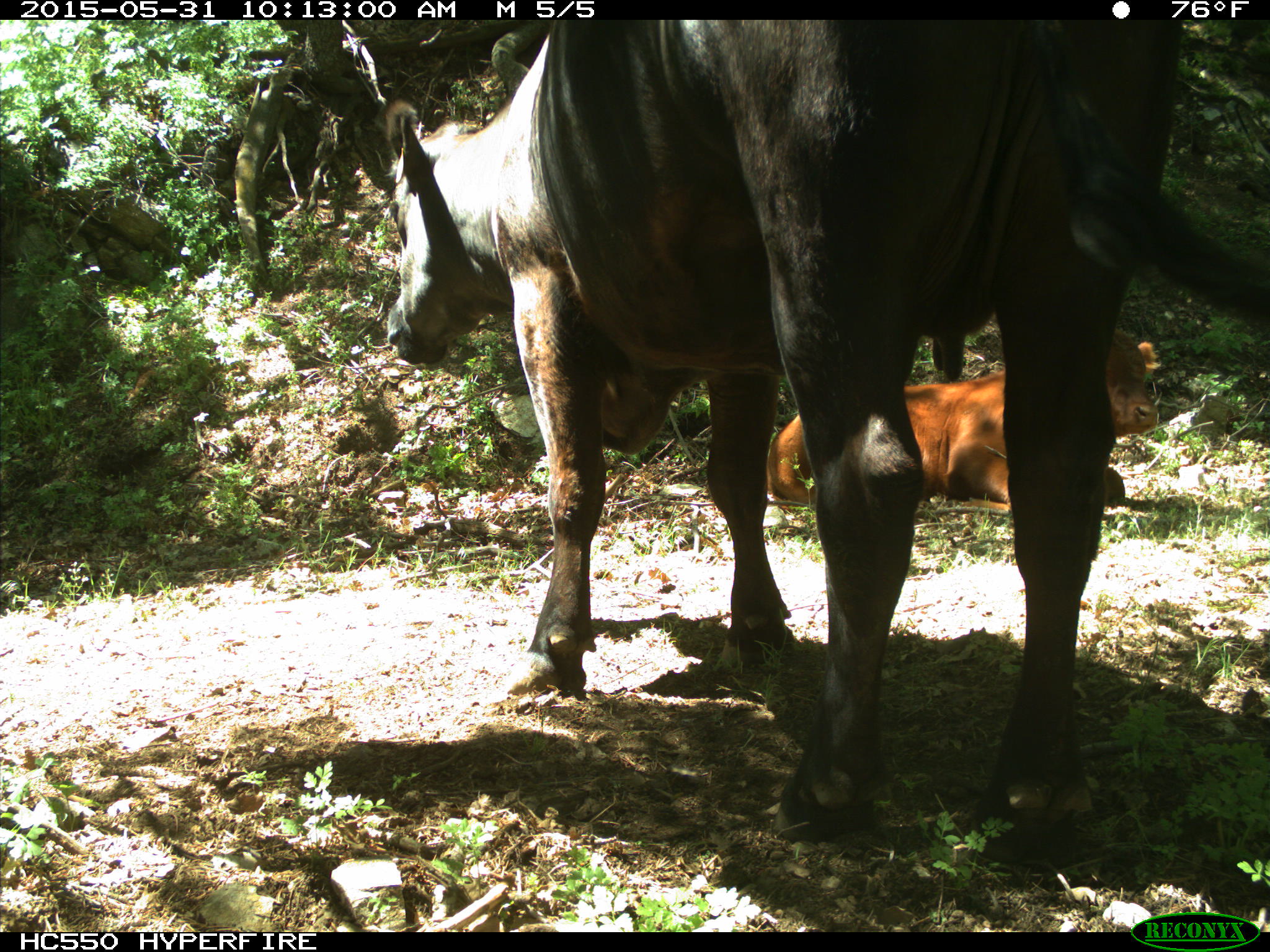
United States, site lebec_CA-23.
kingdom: Animalia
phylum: Chordata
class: Mammalia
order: Artiodactyla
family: Bovidae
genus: Bos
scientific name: Bos taurus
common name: domestic cow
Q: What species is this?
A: Bos taurus (domestic cow).